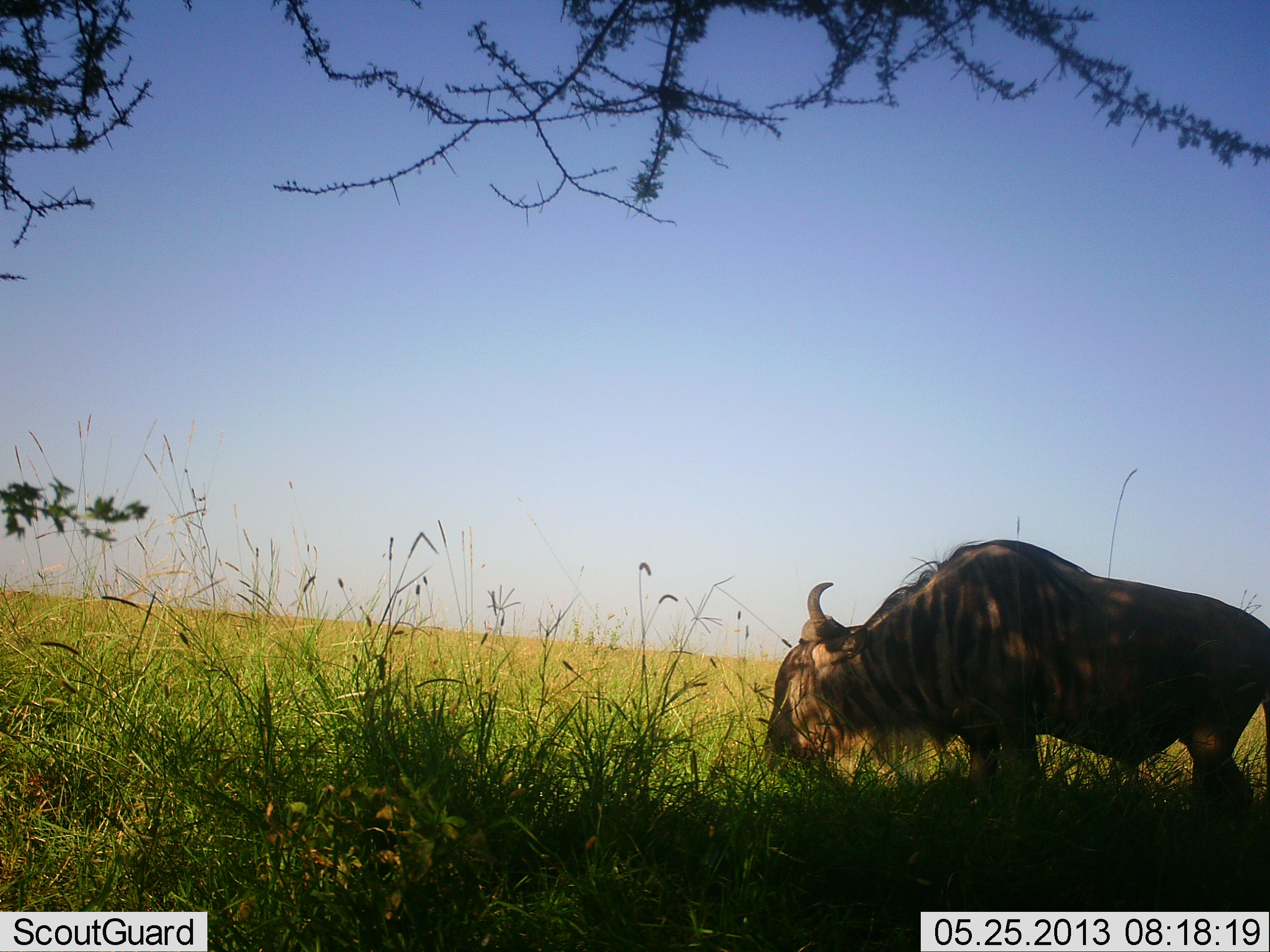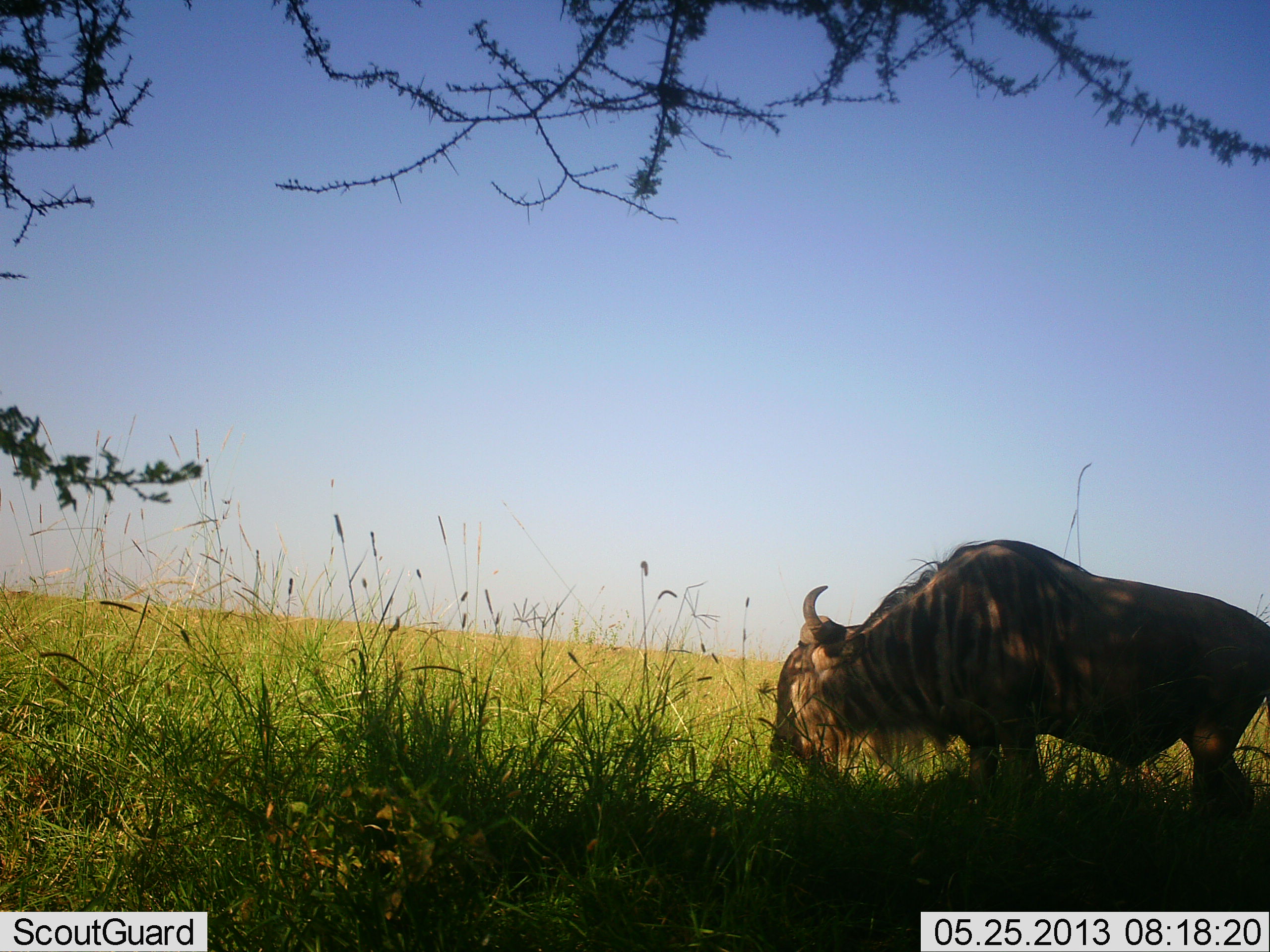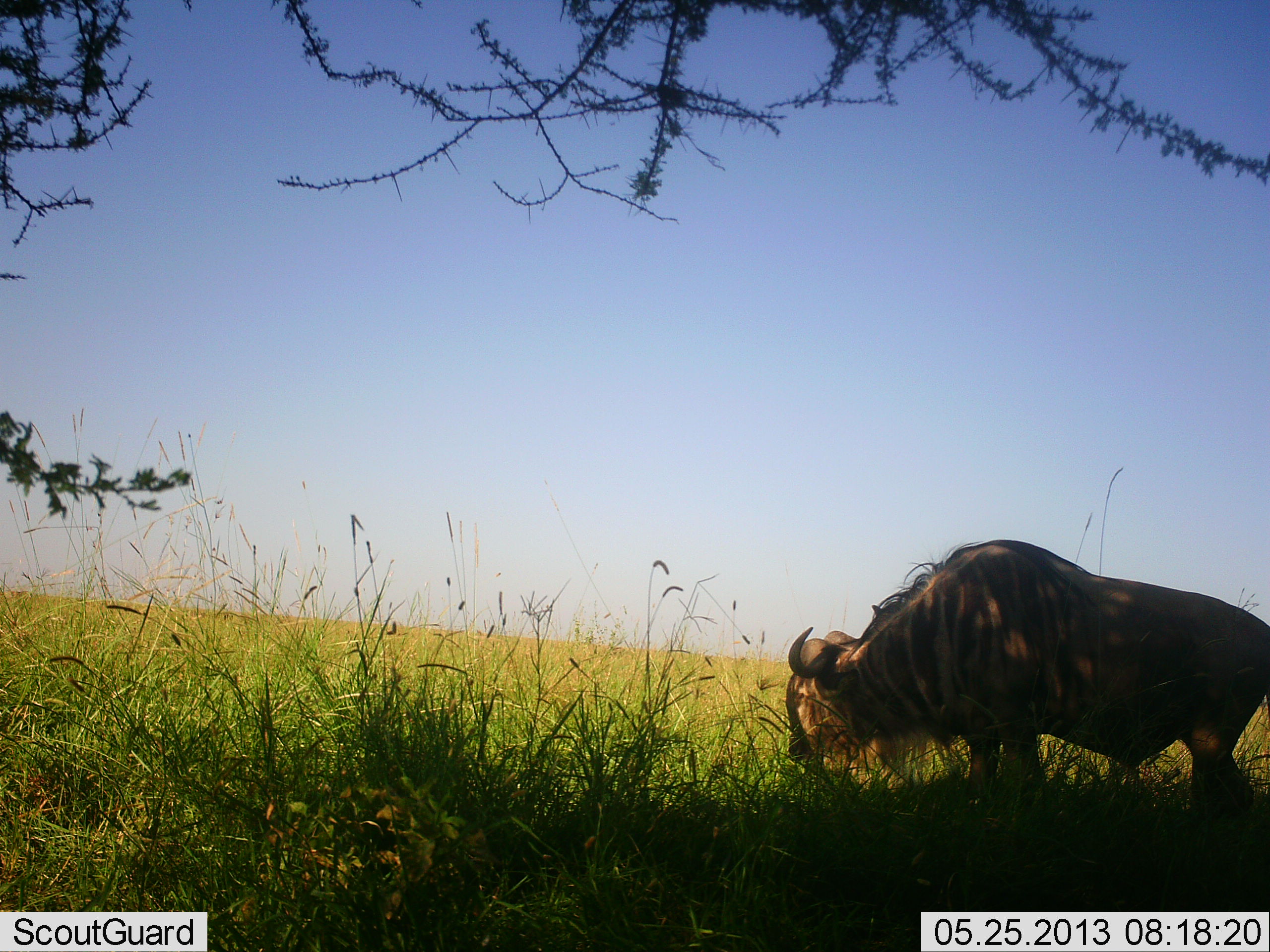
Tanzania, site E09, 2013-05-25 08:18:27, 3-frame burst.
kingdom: Animalia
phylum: Chordata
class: Mammalia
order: Artiodactyla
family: Bovidae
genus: Connochaetes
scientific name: Connochaetes taurinus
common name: blue wildebeest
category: wildebeest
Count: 1.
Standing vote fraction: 30%.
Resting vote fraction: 0%.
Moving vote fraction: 0%.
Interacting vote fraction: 0%.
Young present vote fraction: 0%.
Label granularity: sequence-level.